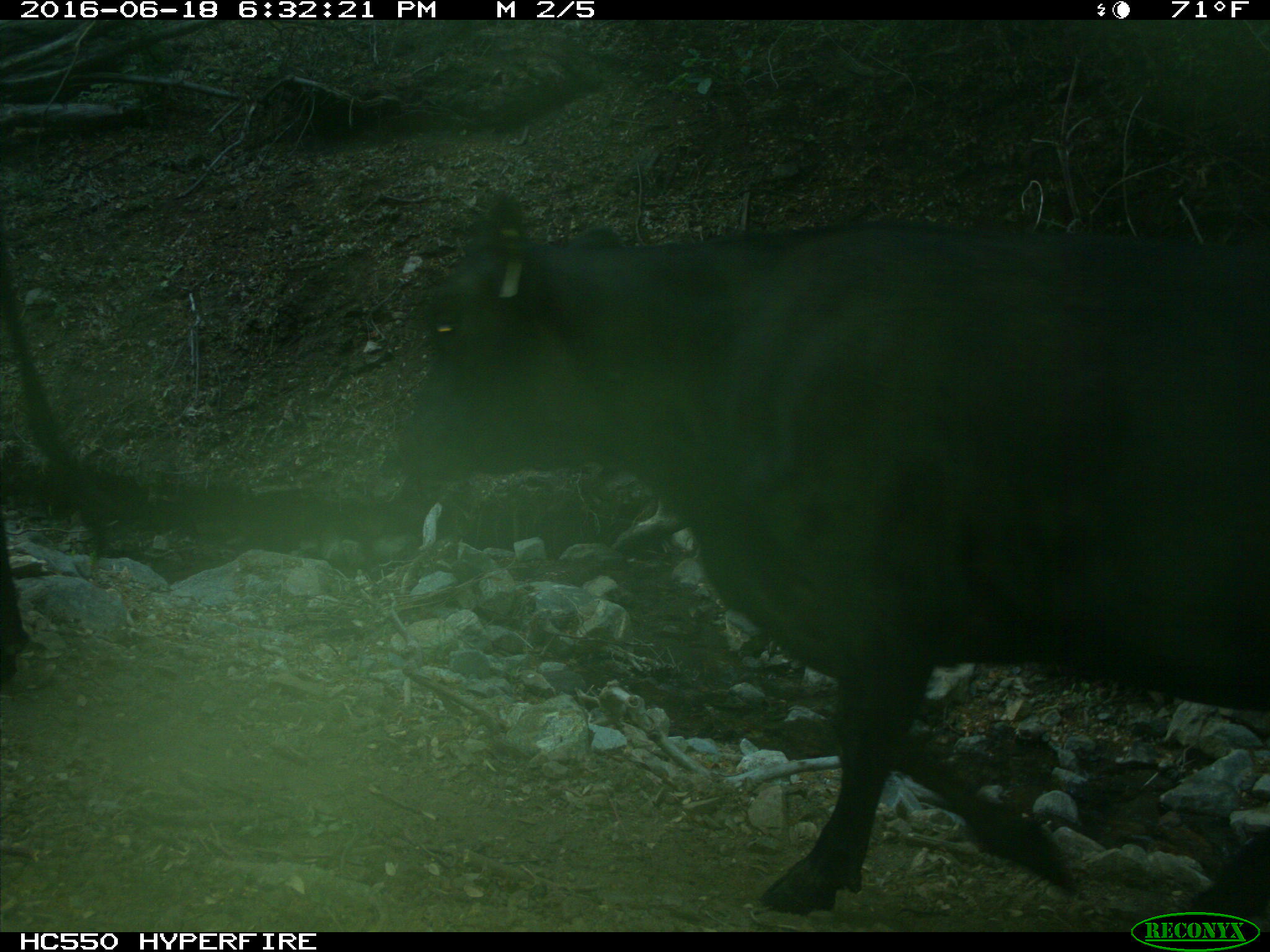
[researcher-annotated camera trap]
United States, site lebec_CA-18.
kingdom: Animalia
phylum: Chordata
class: Mammalia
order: Artiodactyla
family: Bovidae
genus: Bos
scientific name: Bos taurus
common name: domestic cow